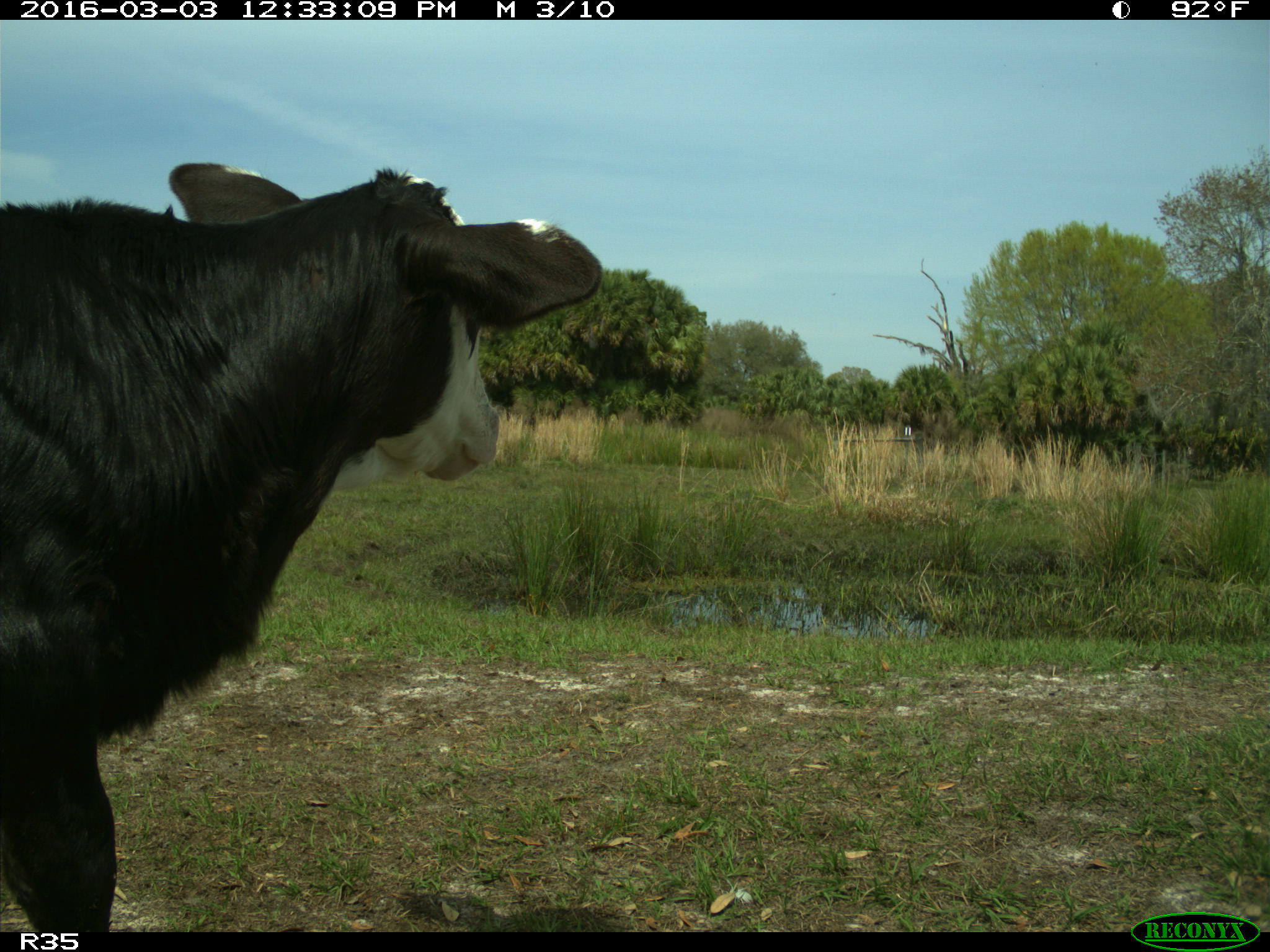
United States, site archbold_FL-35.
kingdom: Animalia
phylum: Chordata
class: Mammalia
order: Artiodactyla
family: Bovidae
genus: Bos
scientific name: Bos taurus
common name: domestic cow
Bos taurus (domestic cow).